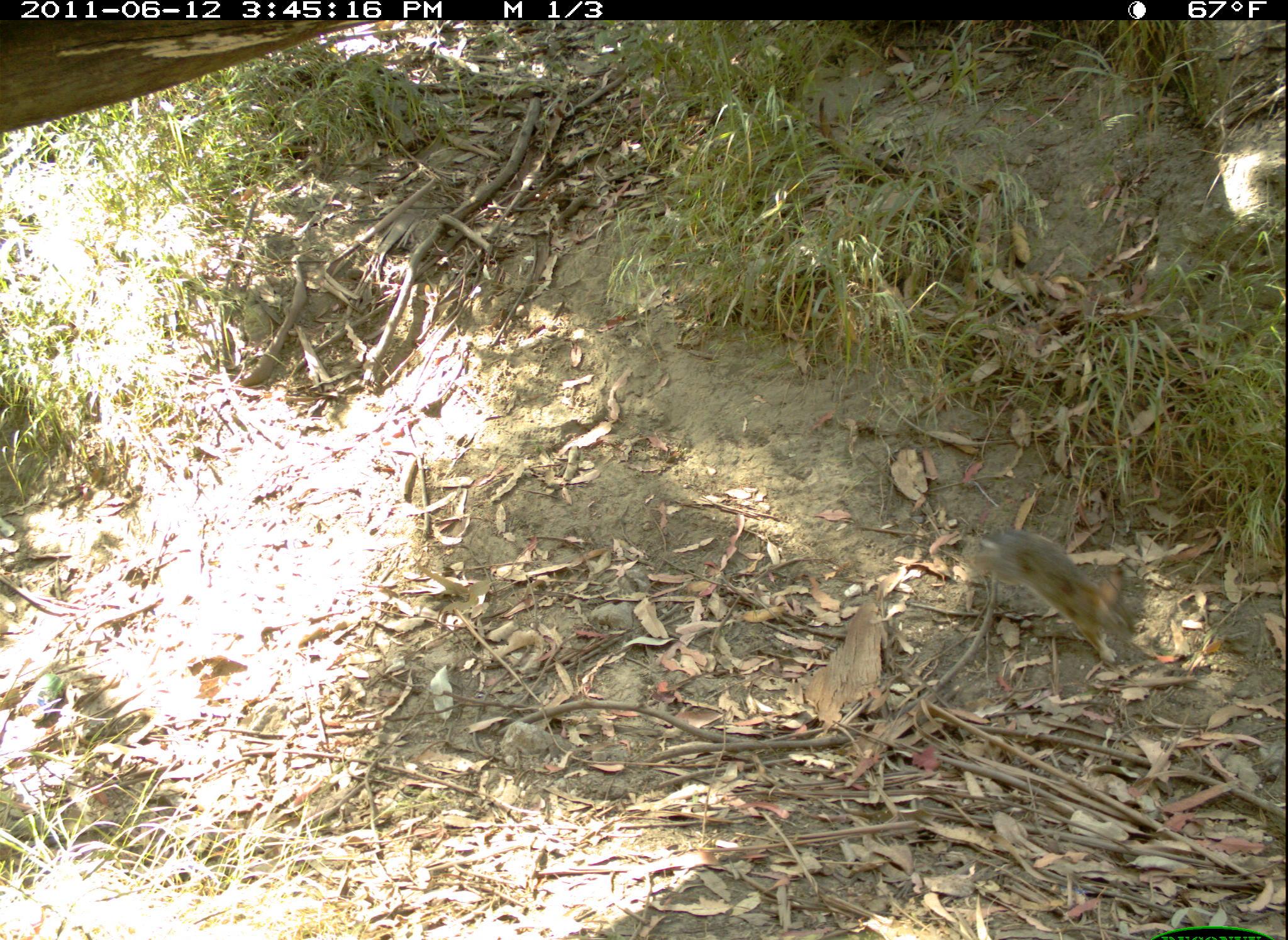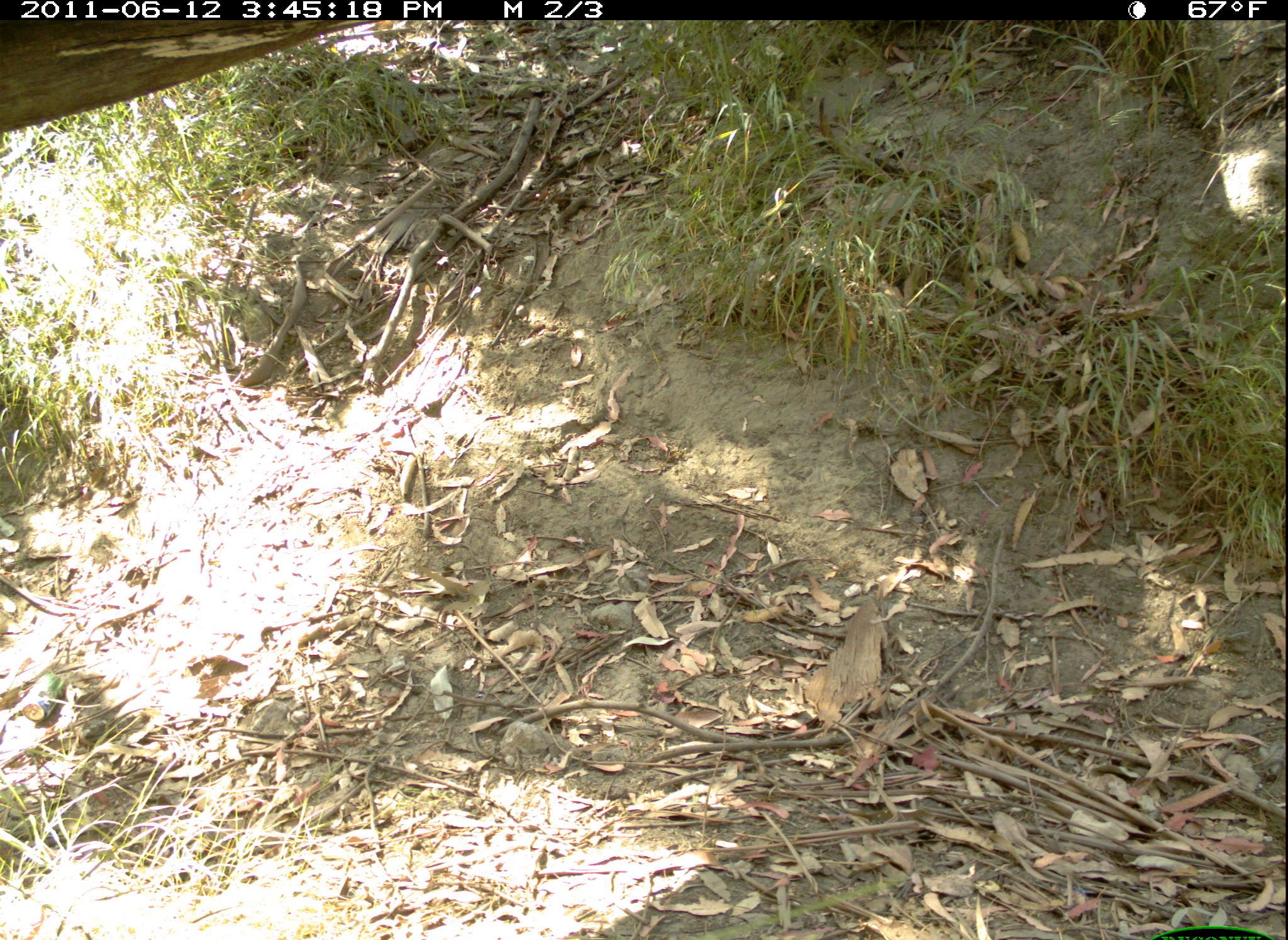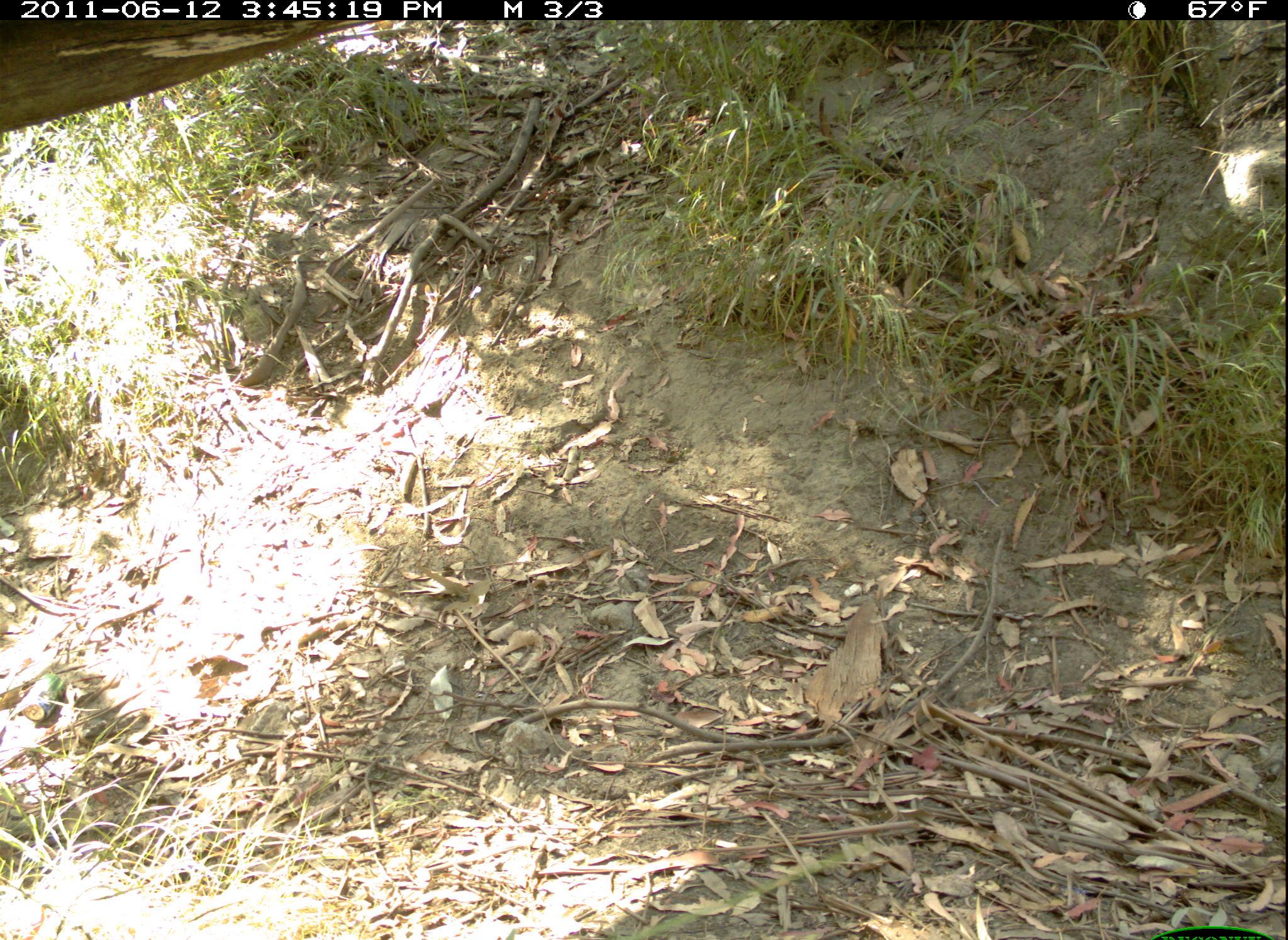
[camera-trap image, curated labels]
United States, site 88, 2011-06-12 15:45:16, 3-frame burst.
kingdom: Animalia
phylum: Chordata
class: Mammalia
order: Lagomorpha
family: Leporidae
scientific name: Leporidae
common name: rabbits and hares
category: rabbit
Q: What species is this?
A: Rabbit (rabbits and hares) (Leporidae).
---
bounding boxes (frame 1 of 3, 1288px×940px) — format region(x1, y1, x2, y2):
rabbit: region(964, 490, 1146, 675)